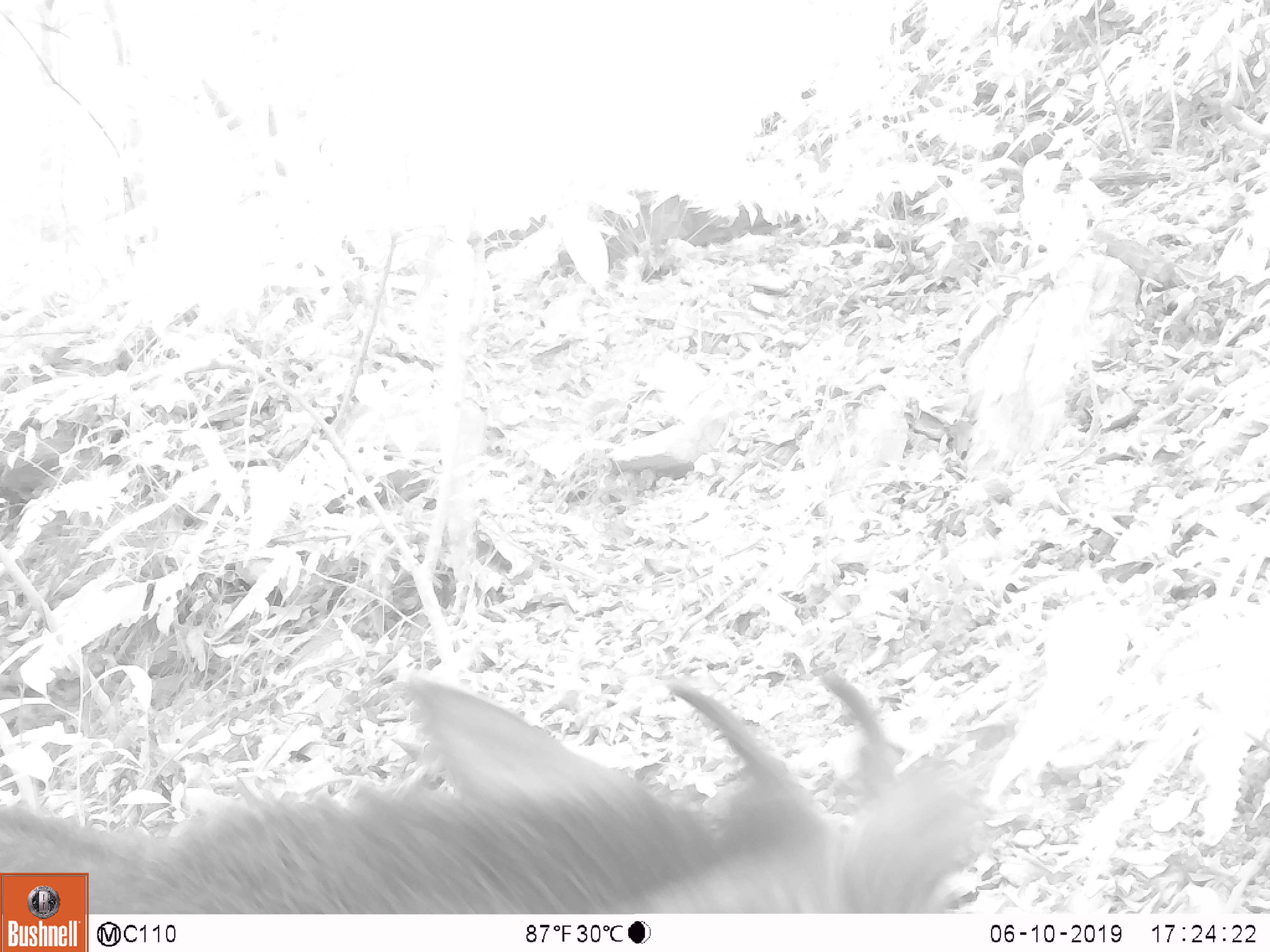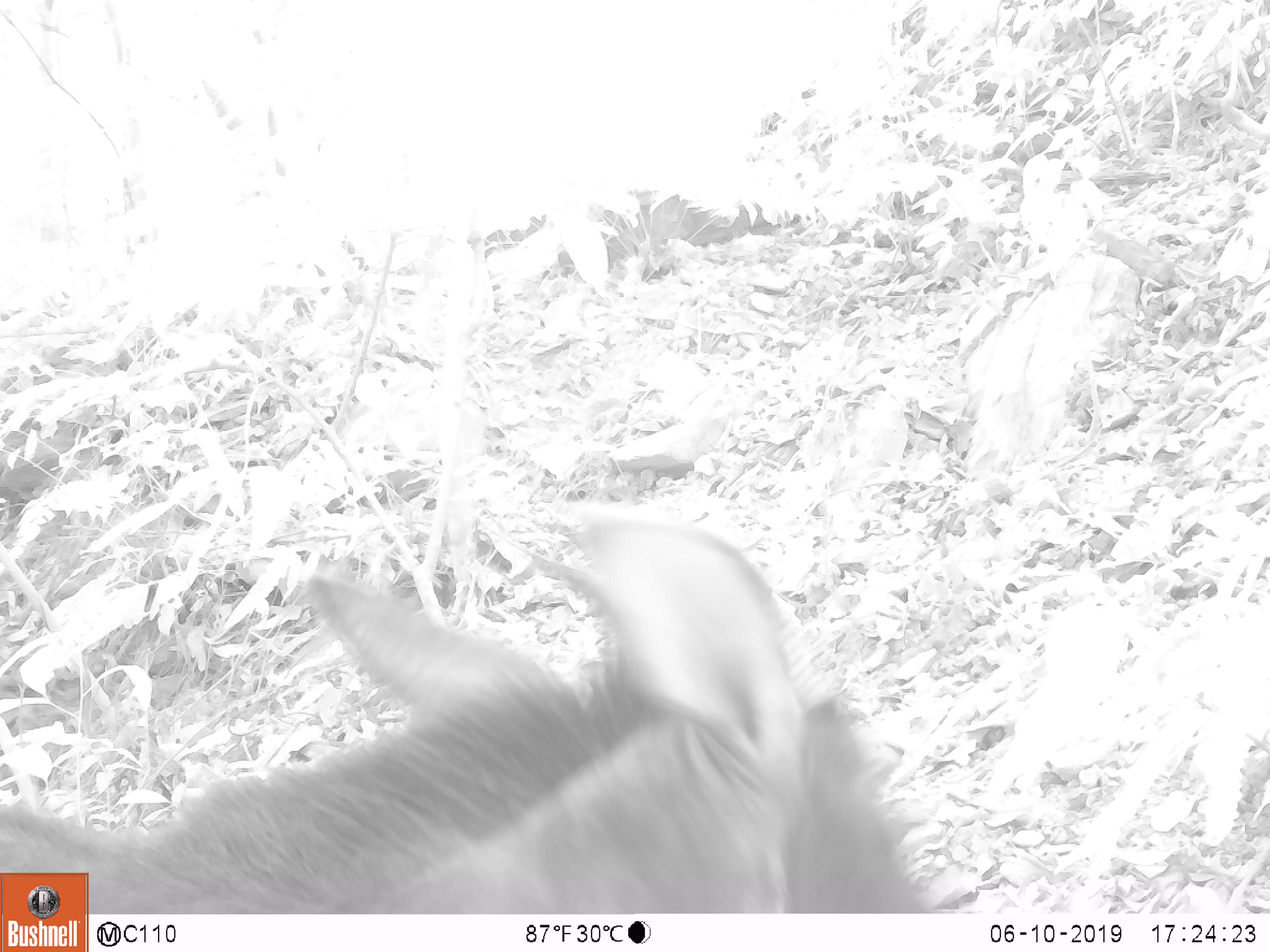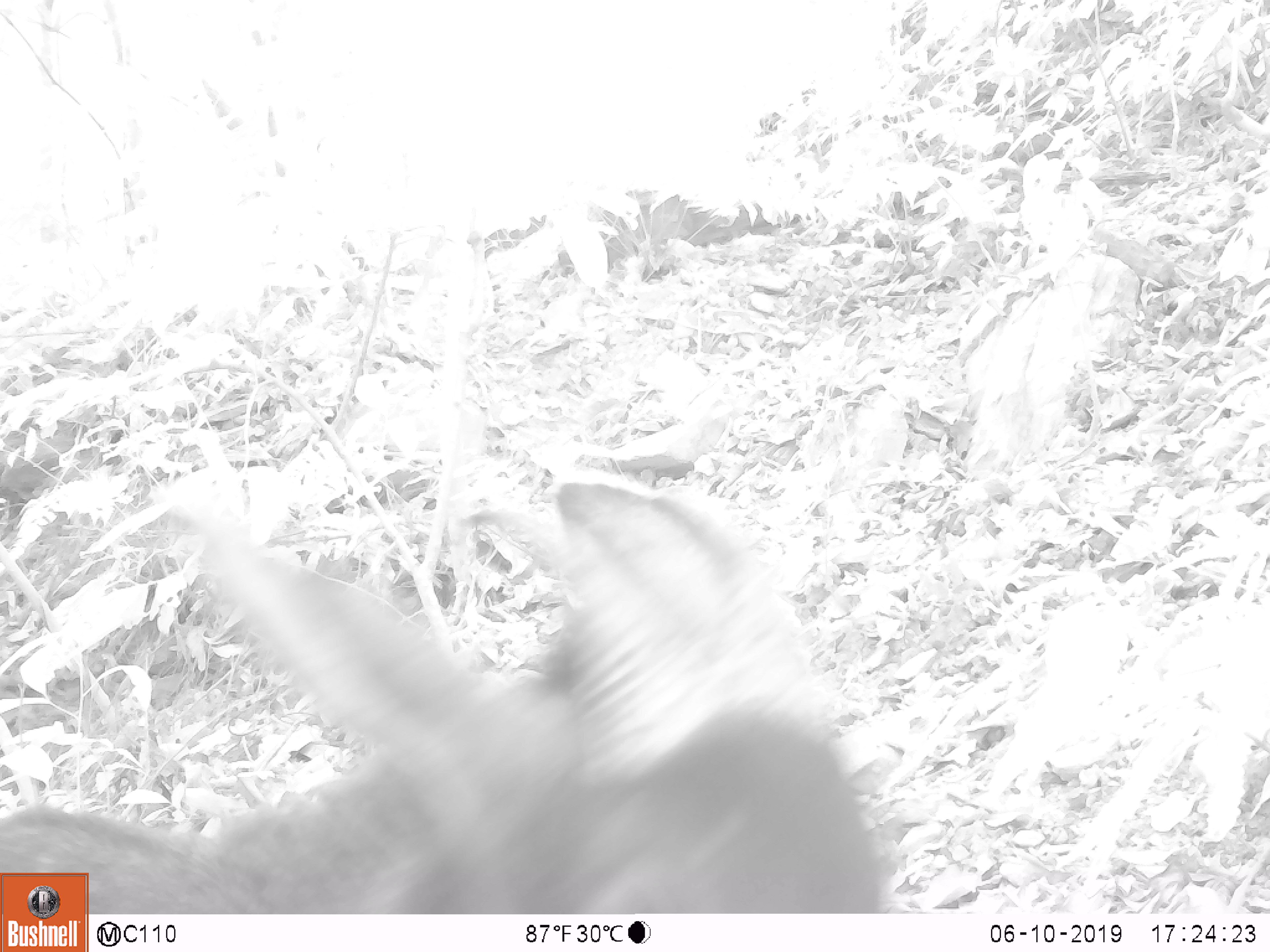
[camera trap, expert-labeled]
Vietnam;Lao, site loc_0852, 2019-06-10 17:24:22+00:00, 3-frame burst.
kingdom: Animalia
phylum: Chordata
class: Mammalia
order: Artiodactyla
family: Bovidae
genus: Capricornis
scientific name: Capricornis sumatraensis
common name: chinese serow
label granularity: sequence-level